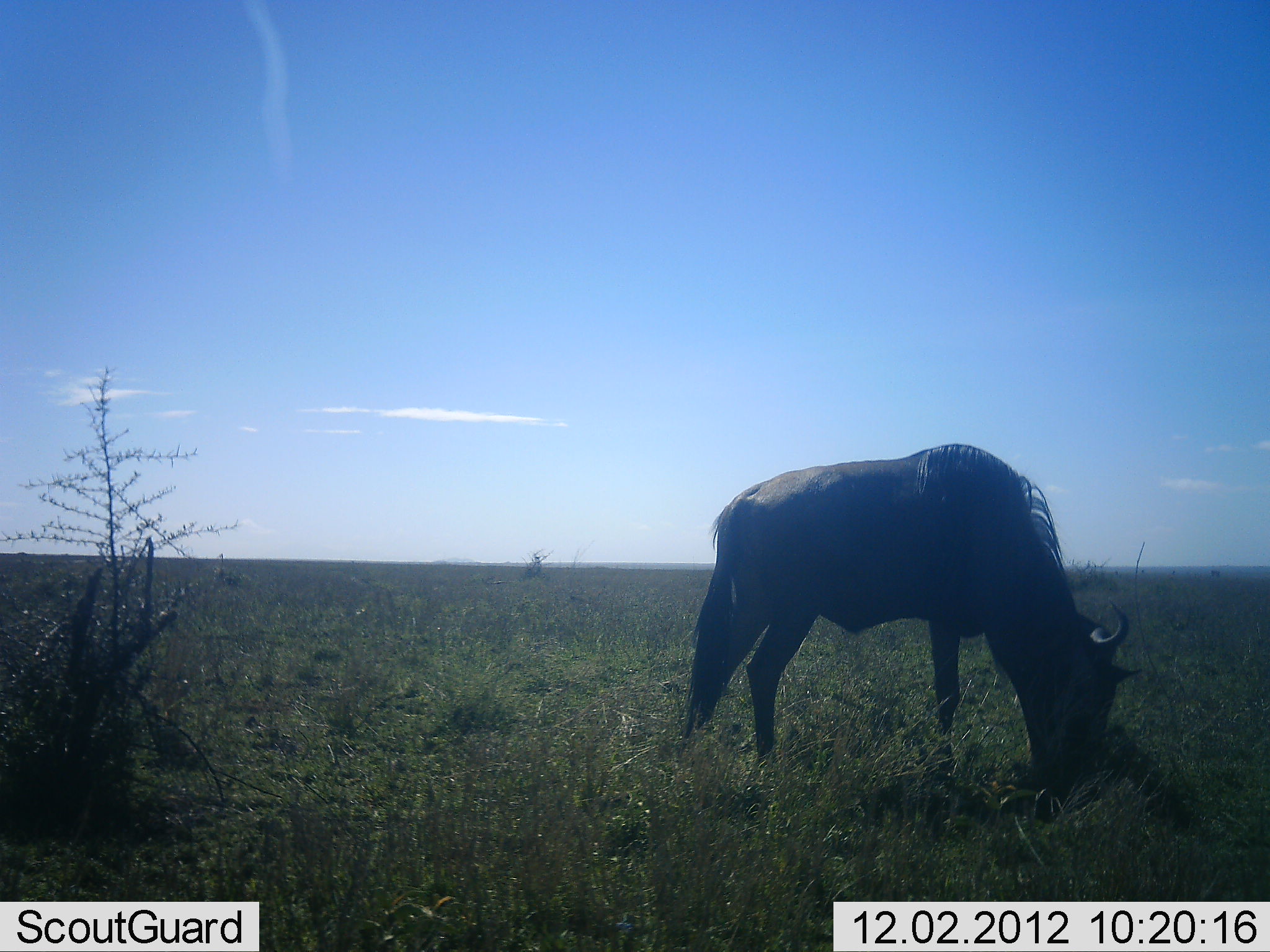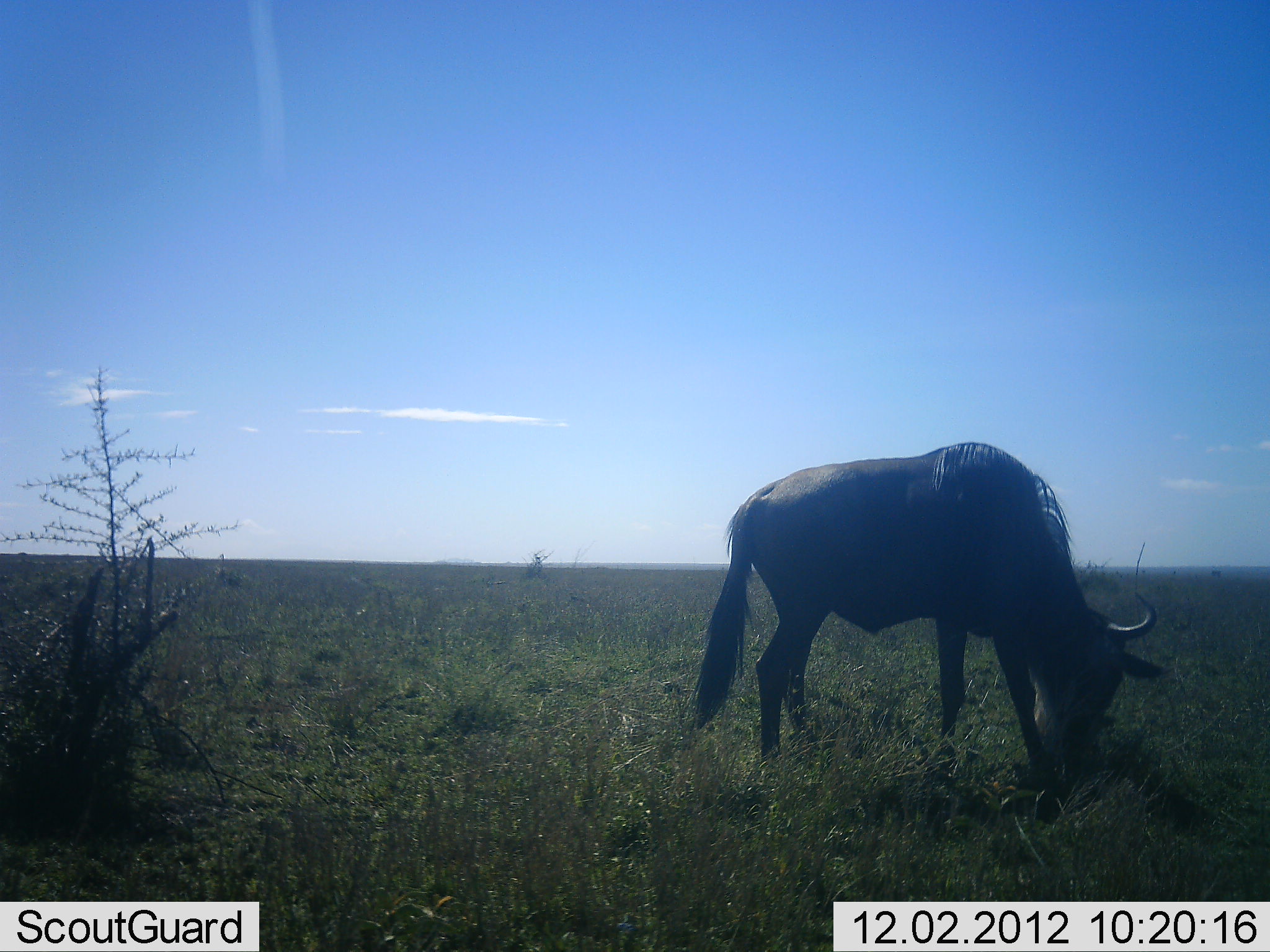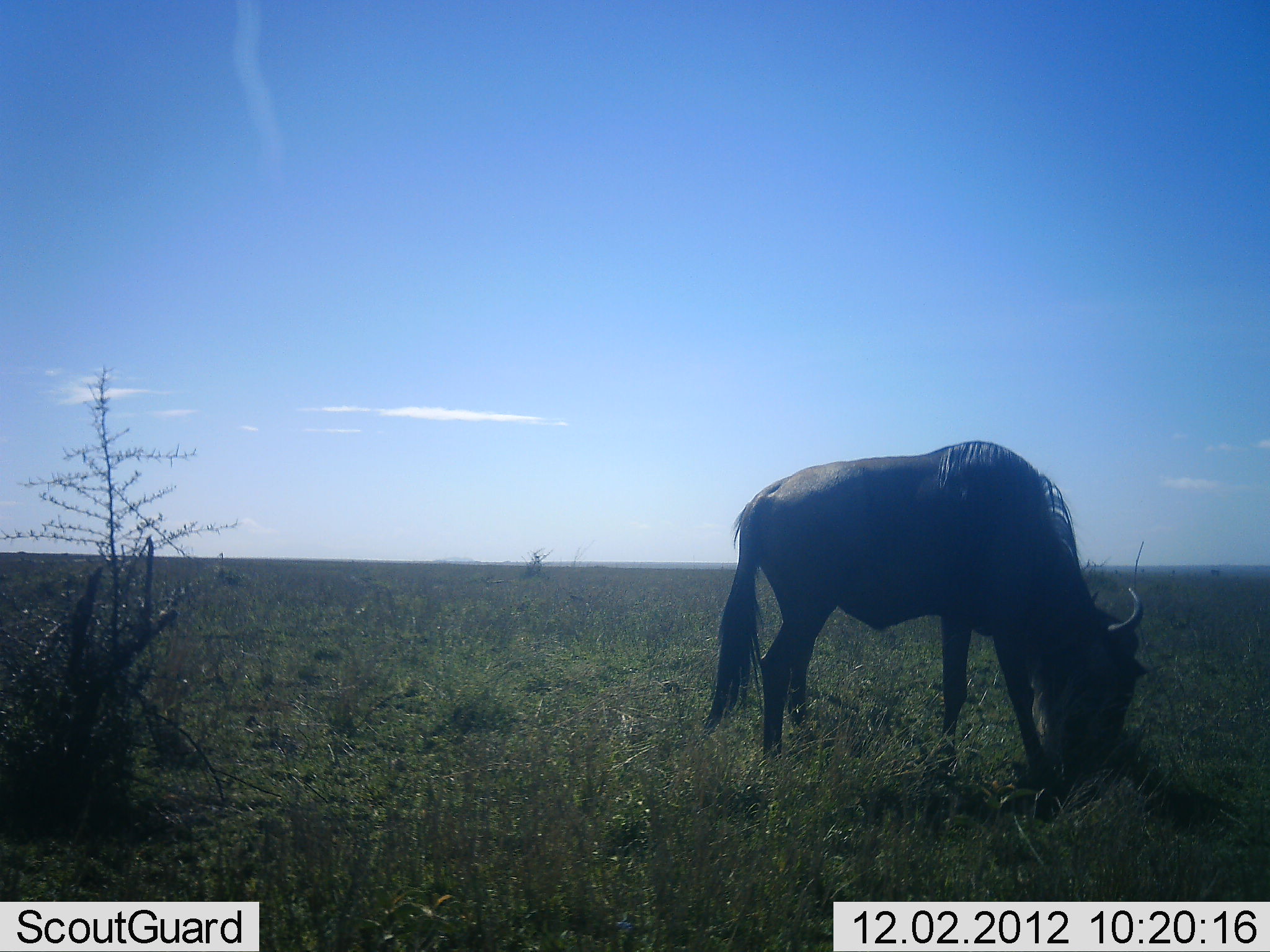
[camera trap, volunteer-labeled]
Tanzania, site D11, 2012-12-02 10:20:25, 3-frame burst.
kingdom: Animalia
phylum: Chordata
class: Mammalia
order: Artiodactyla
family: Bovidae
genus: Connochaetes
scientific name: Connochaetes taurinus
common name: blue wildebeest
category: wildebeest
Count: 1.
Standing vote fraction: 20%.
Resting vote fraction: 0%.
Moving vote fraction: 10%.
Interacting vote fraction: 0%.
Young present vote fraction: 0%.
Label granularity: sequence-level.